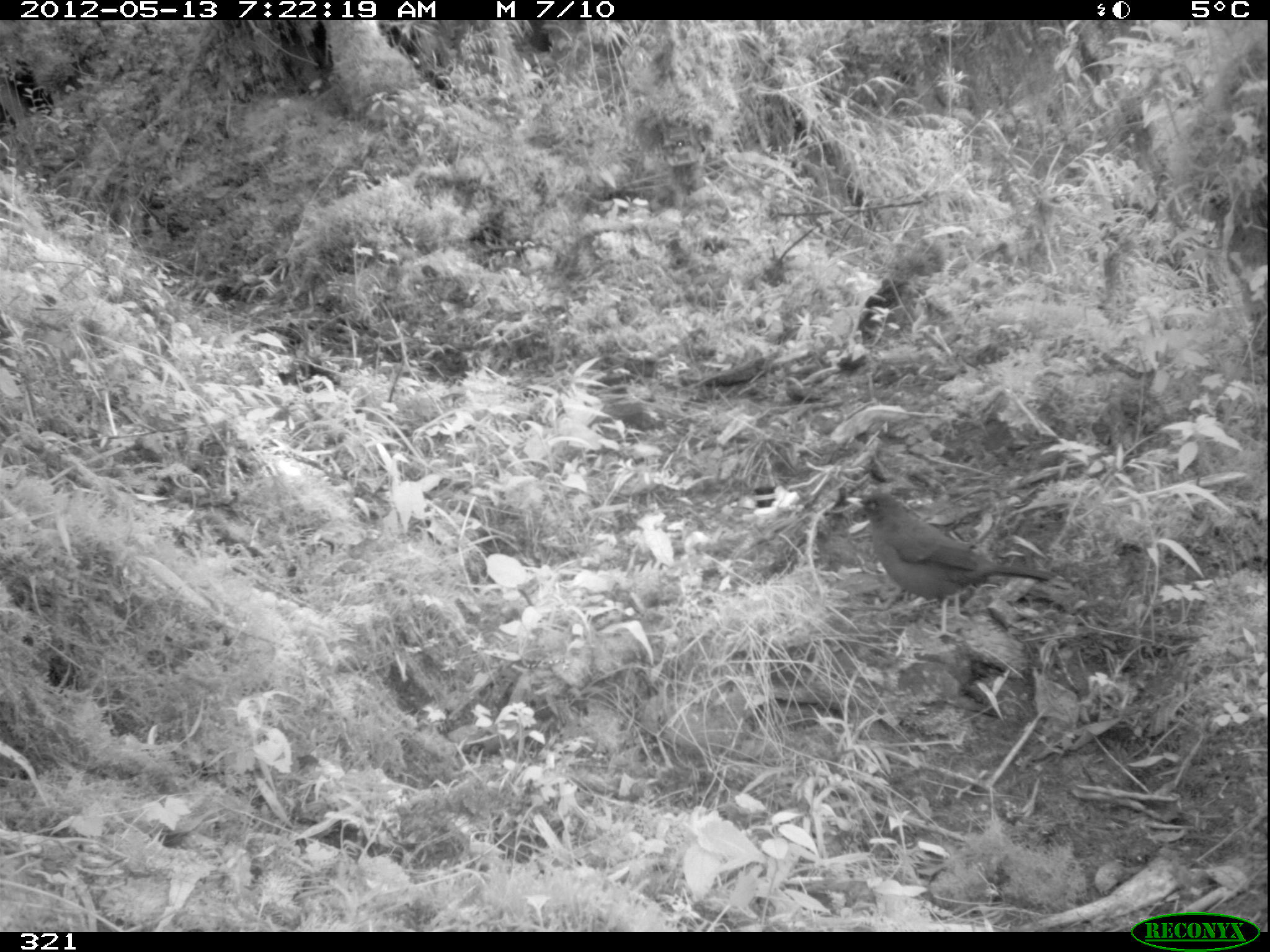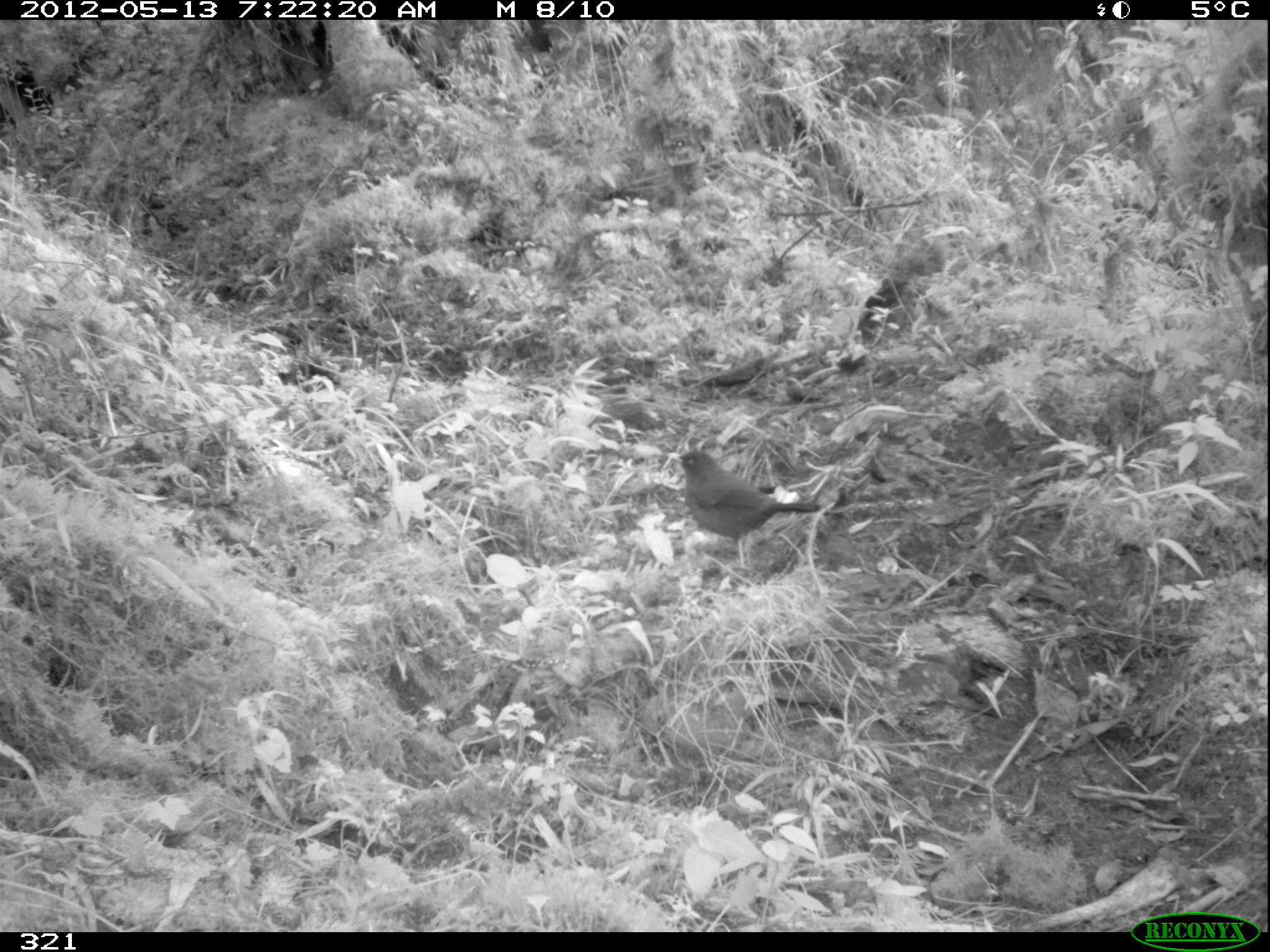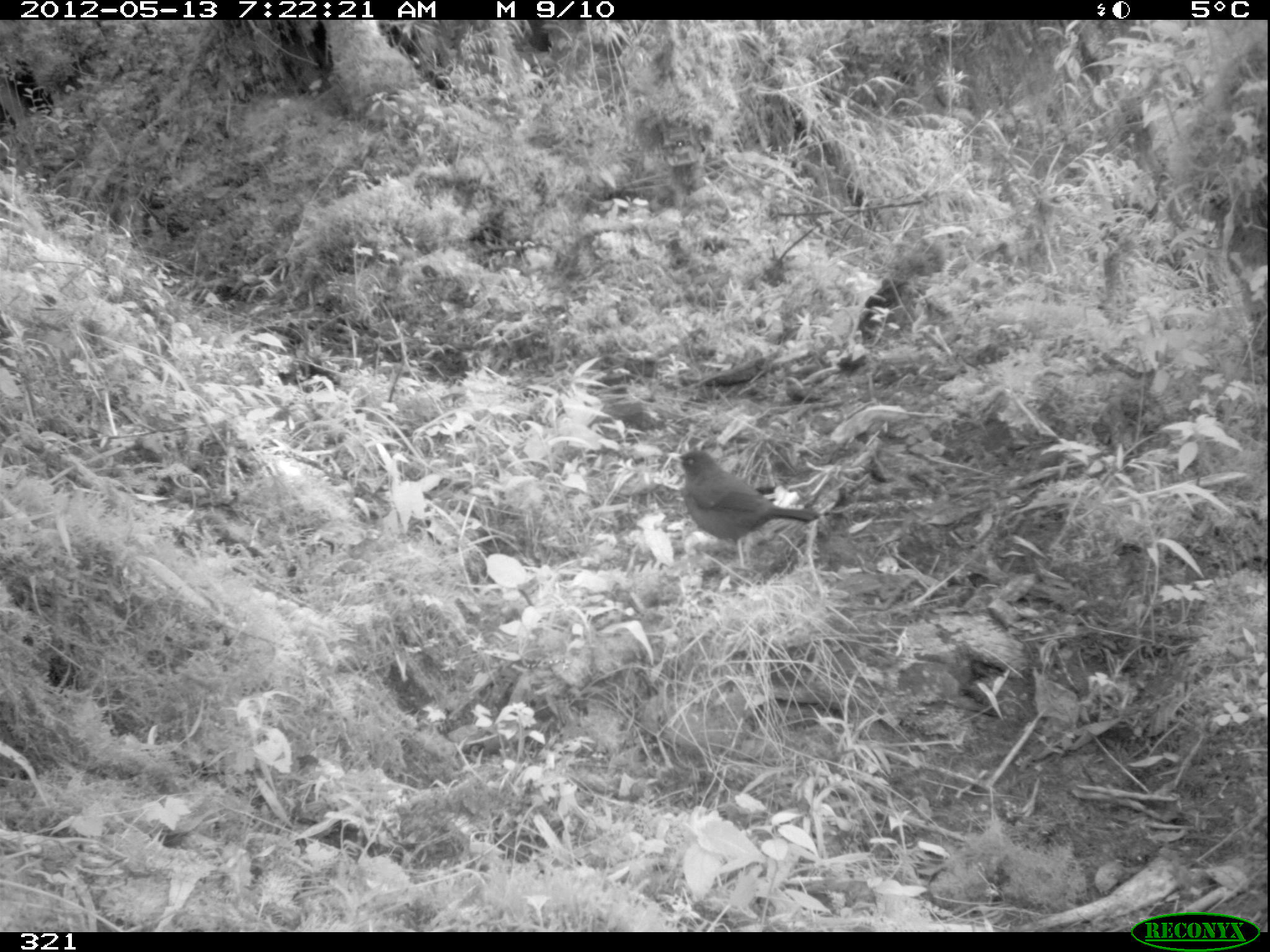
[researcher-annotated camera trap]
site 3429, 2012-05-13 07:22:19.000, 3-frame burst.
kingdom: Animalia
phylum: Chordata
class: Aves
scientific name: Aves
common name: bird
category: unknown bird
Unknown bird (bird) (Aves).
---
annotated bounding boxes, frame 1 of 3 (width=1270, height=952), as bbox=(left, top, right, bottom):
unknown bird: bbox=(844, 493, 1053, 641)